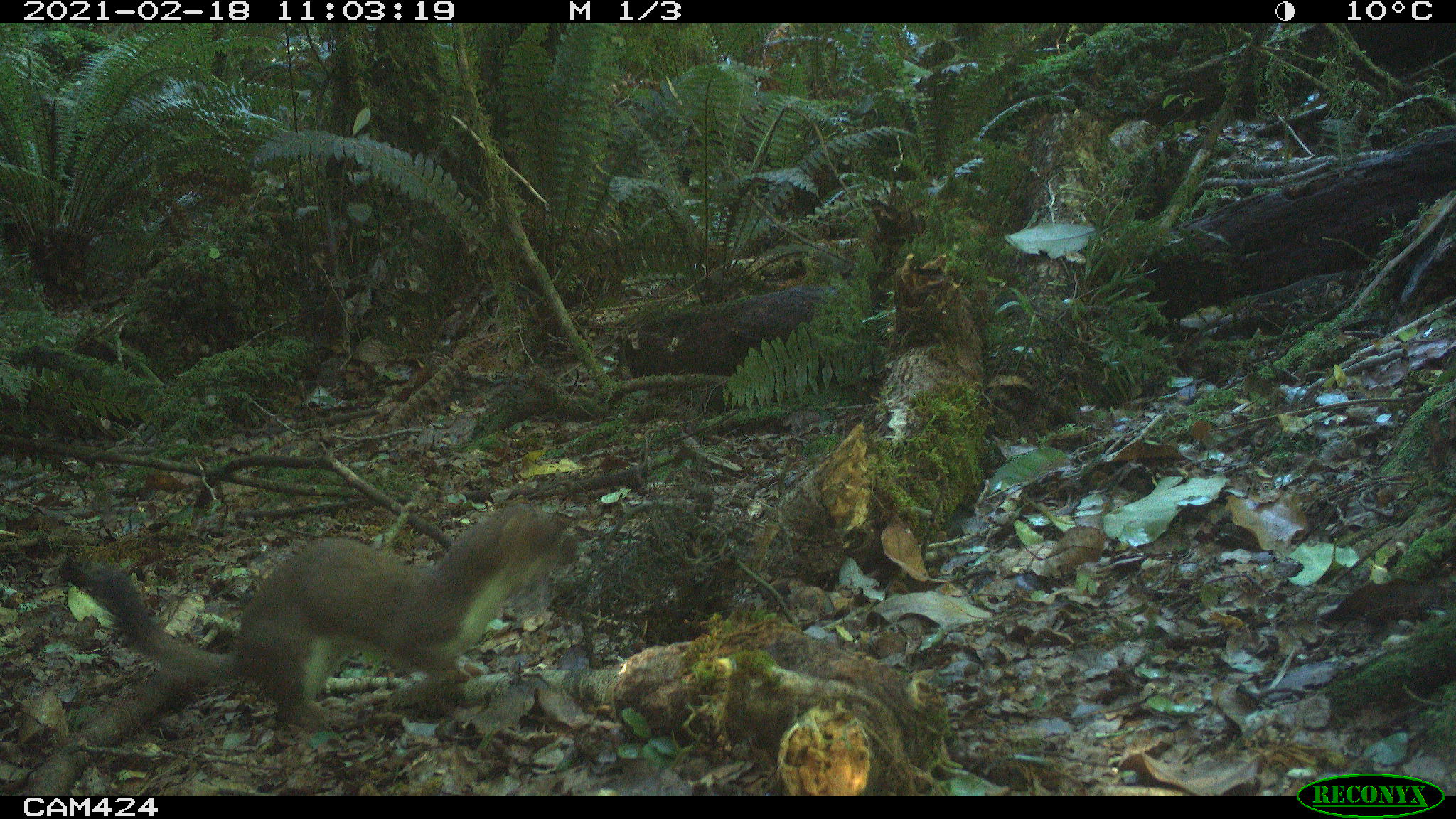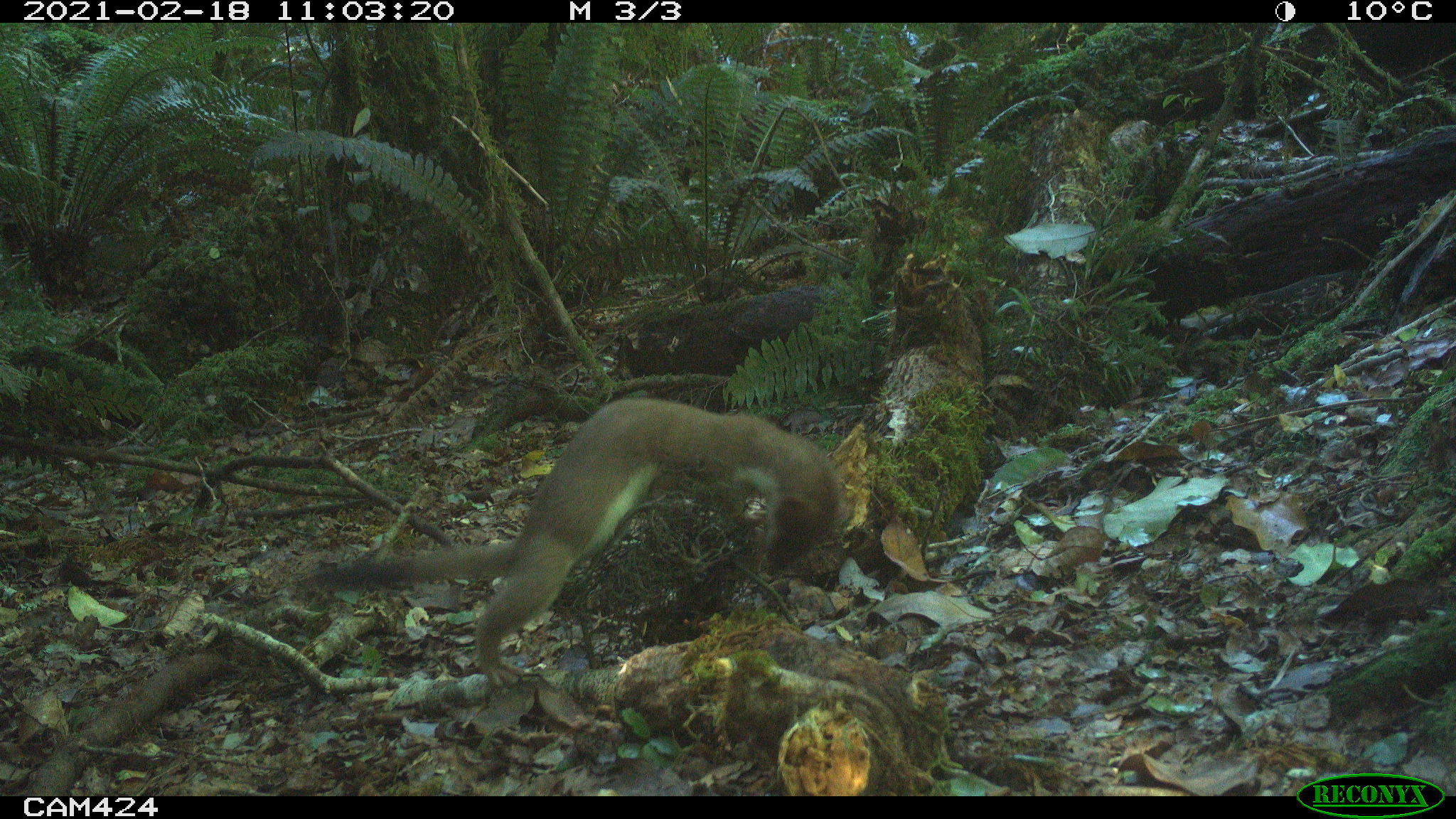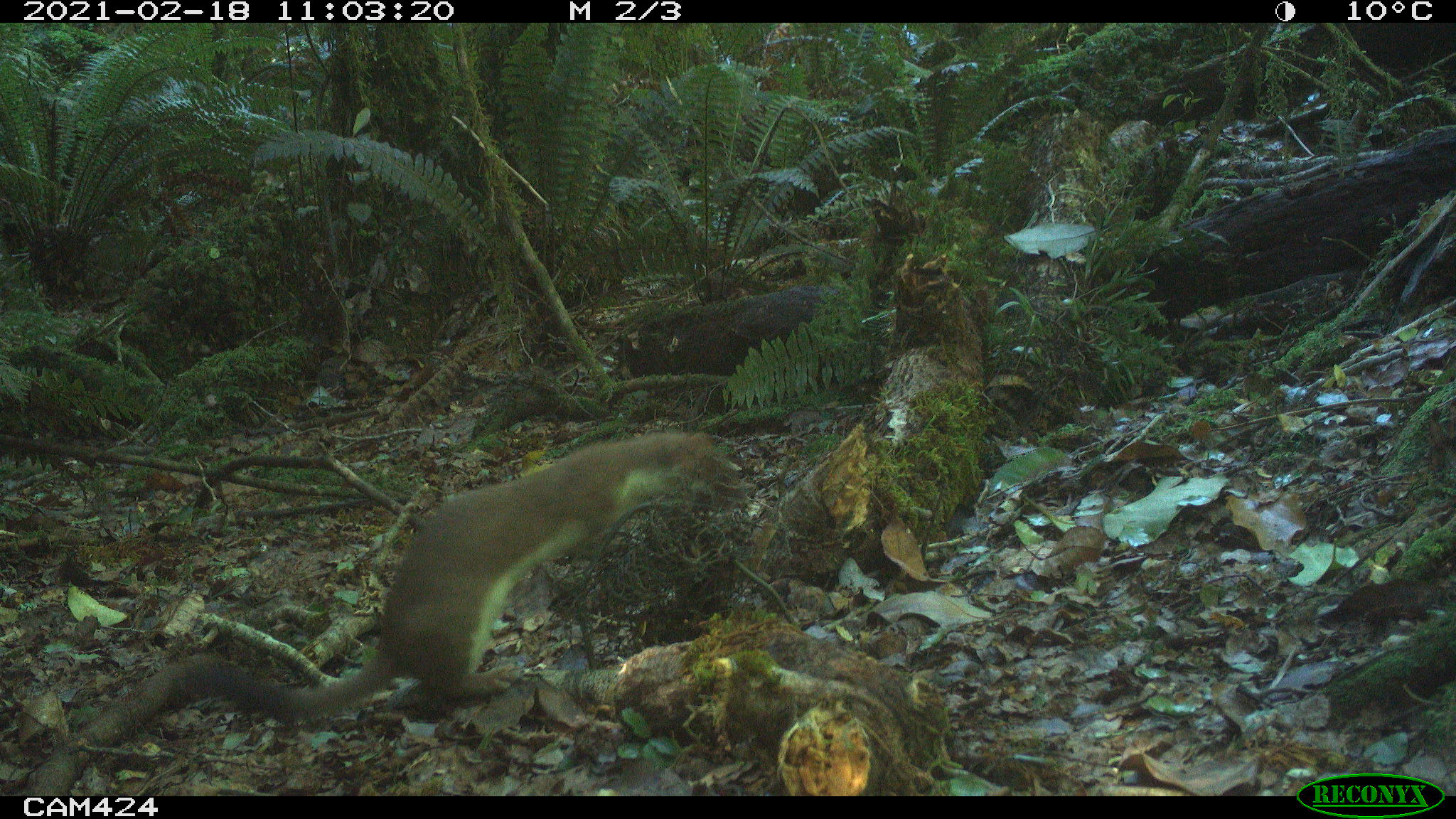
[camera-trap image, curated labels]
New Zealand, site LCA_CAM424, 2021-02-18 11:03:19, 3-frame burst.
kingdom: Animalia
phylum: Chordata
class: Mammalia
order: Carnivora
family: Mustelidae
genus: Mustela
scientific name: Mustela erminea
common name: stoat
Stoat (Mustela erminea).